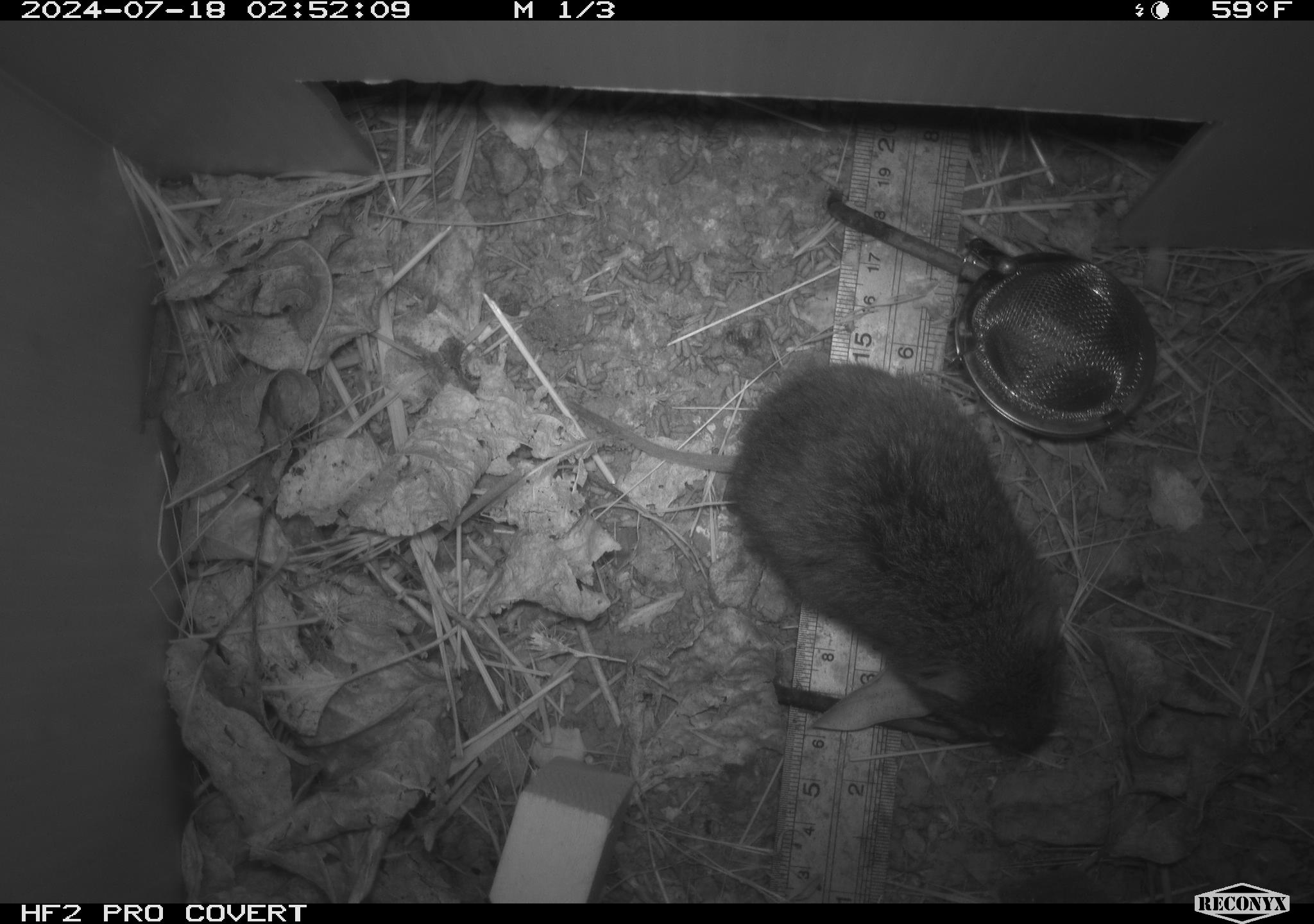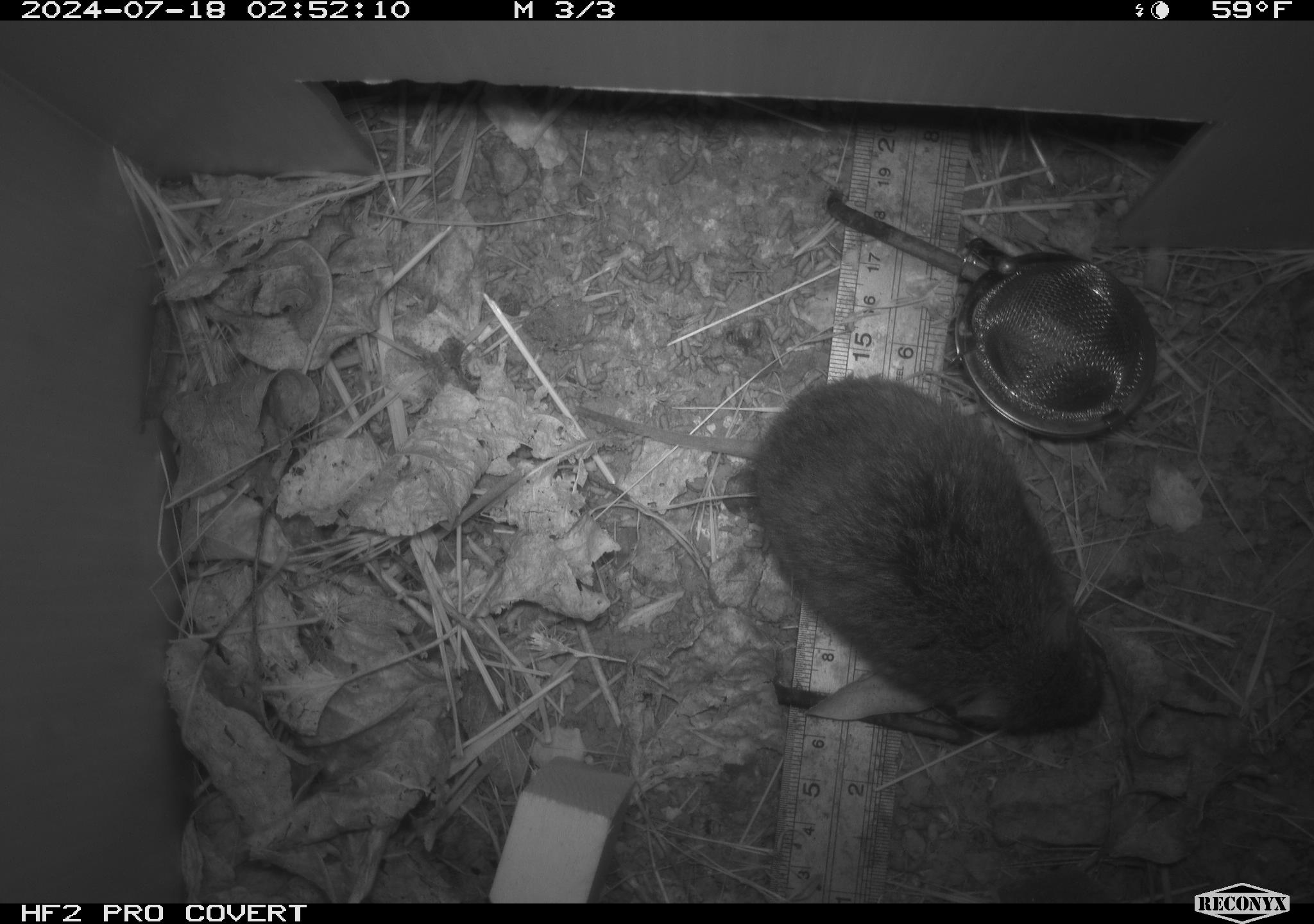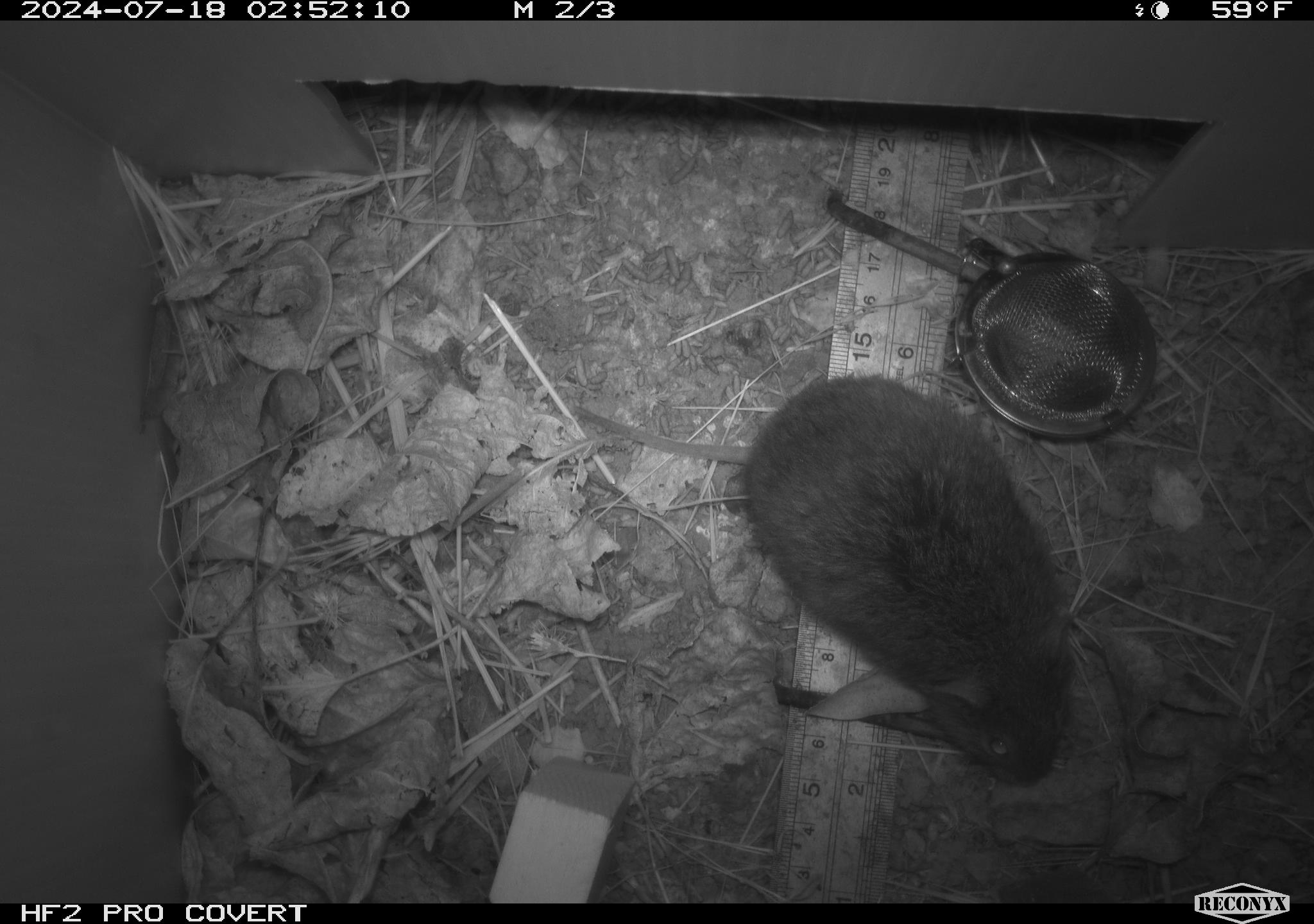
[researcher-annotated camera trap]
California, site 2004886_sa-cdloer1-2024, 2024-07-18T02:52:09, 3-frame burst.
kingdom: Animalia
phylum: Chordata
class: Mammalia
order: Rodentia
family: Cricetidae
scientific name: Arvicolinae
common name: voles, lemmings, and muskrats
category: arvicolinae subfamily